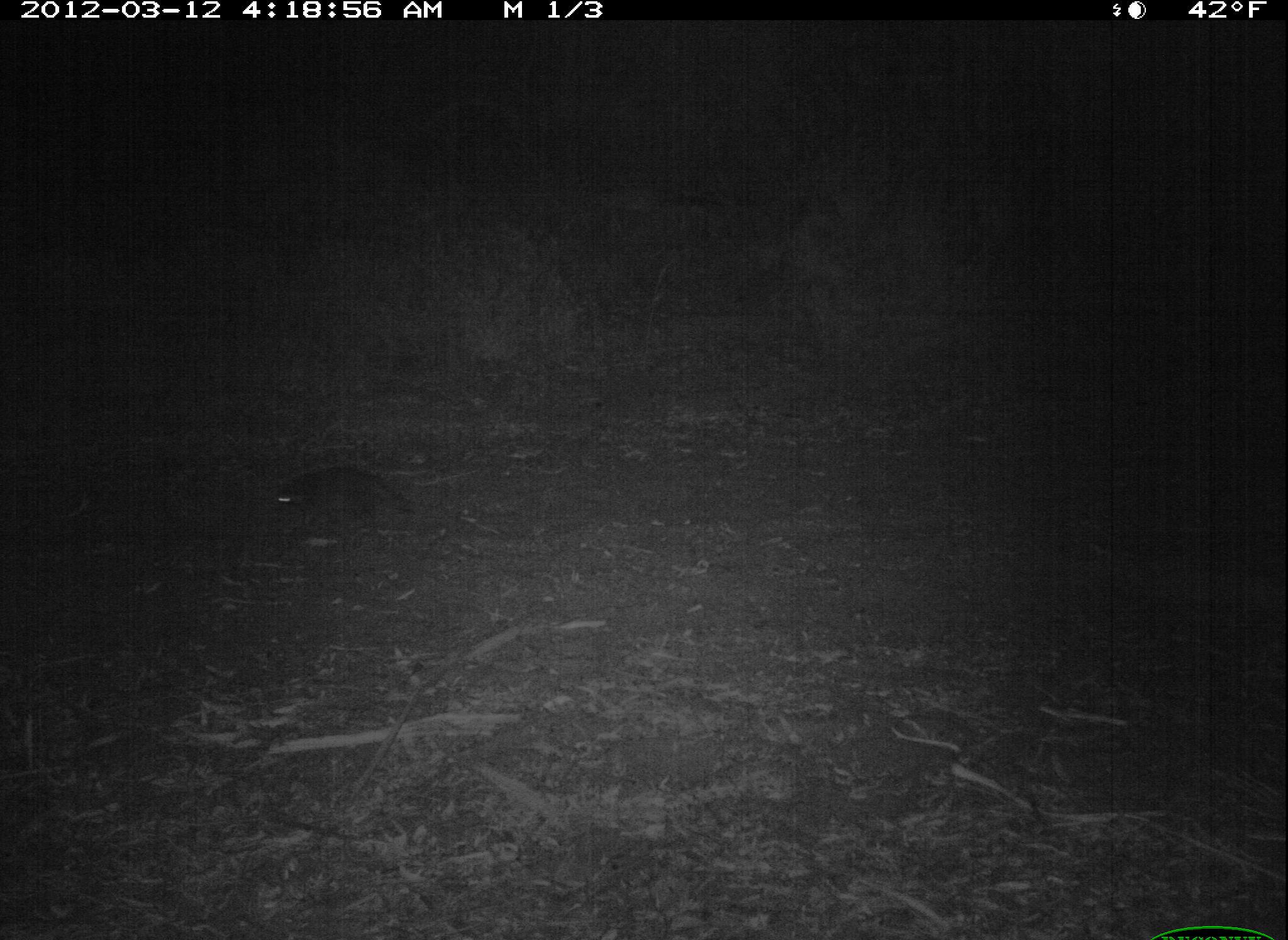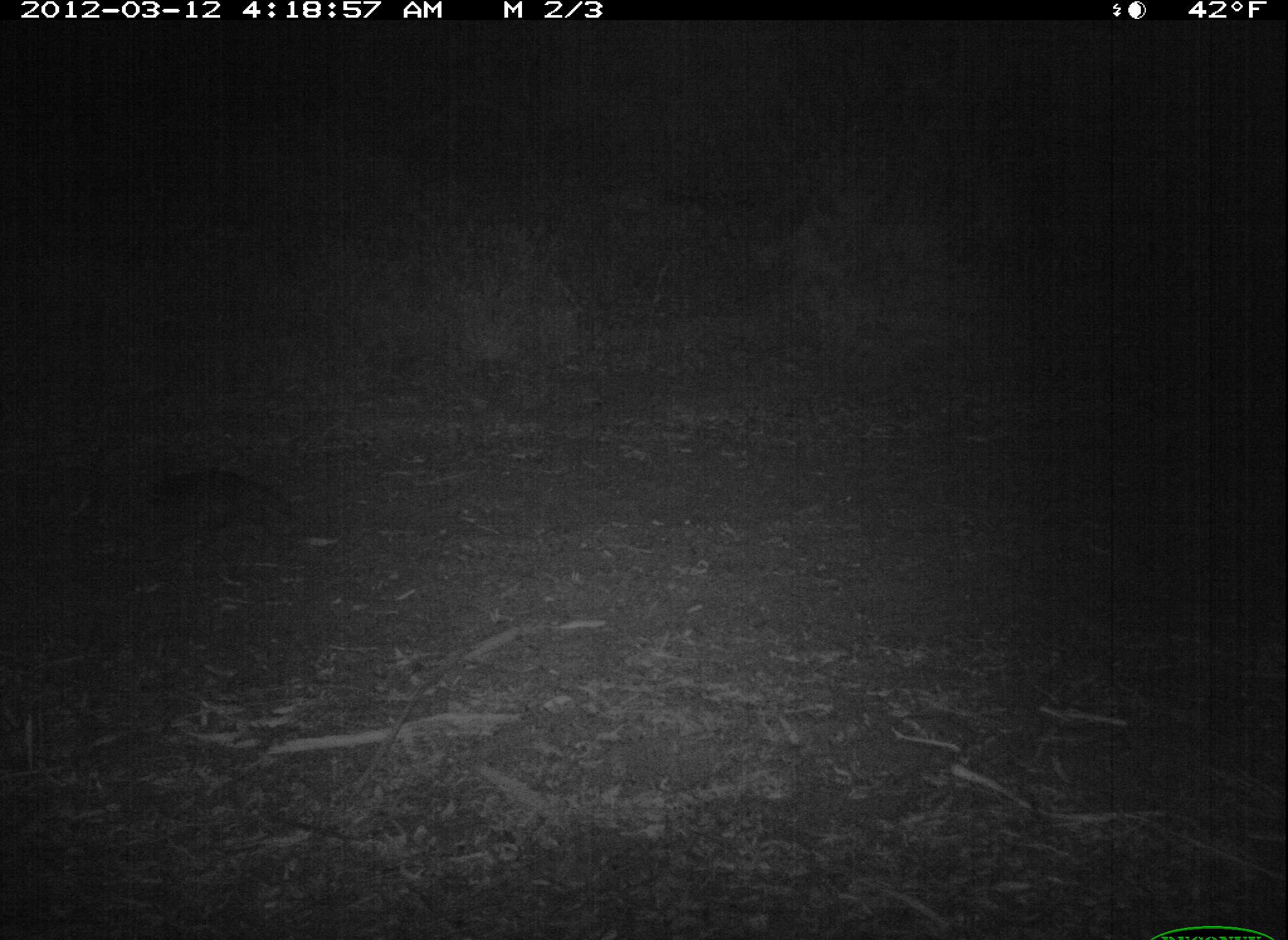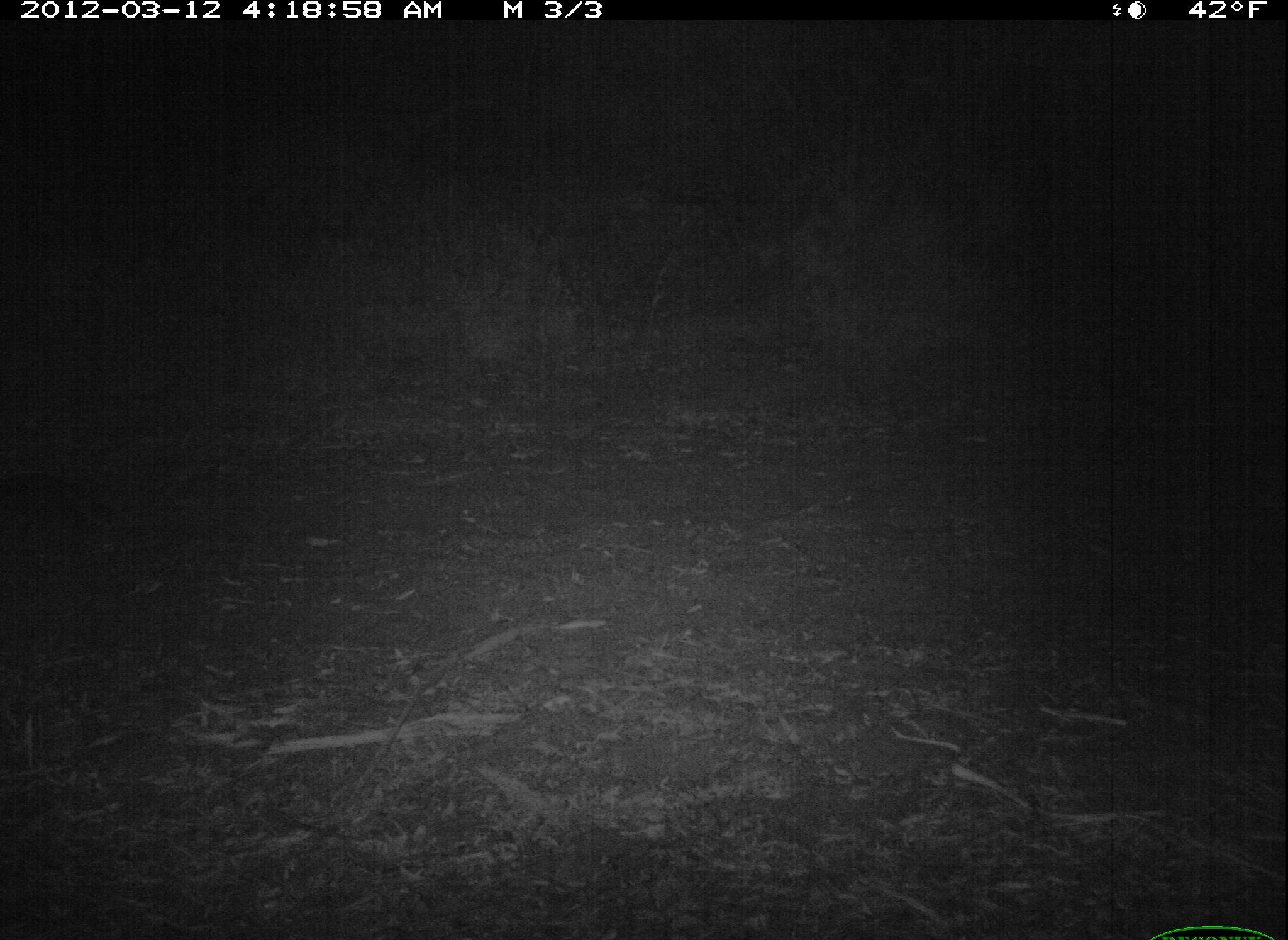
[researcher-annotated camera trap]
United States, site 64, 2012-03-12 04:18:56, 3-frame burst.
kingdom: Animalia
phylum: Chordata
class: Mammalia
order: Carnivora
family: Procyonidae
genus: Procyon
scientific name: Procyon lotor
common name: raccoon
Raccoon (Procyon lotor).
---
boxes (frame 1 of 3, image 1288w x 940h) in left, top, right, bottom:
raccoon: 275, 466, 412, 529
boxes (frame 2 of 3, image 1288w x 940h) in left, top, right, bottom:
raccoon: 148, 475, 291, 539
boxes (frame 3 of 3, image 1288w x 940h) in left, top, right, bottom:
raccoon: 0, 469, 113, 539